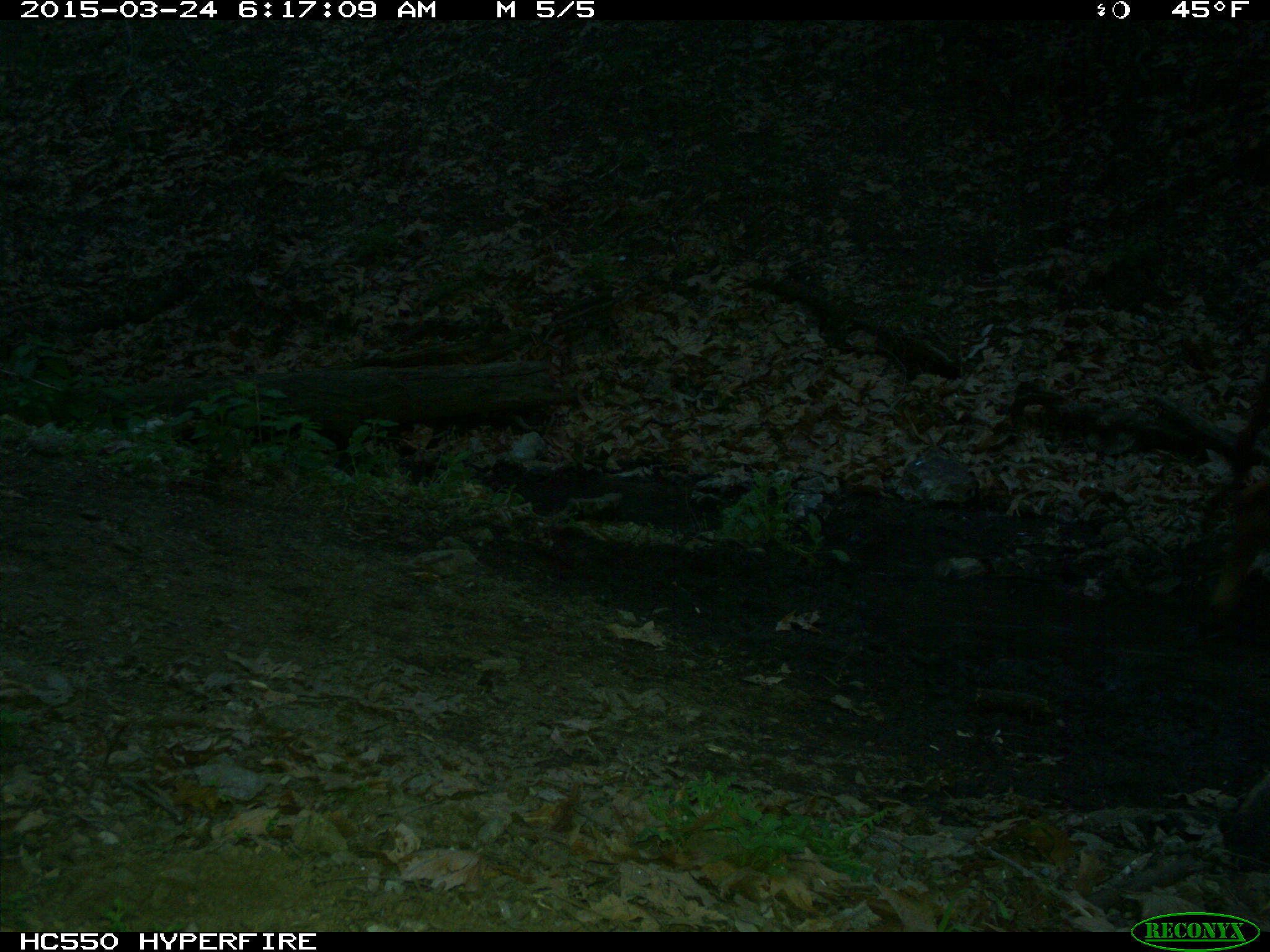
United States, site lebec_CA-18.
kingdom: Animalia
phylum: Chordata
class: Mammalia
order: Artiodactyla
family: Bovidae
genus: Bos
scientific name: Bos taurus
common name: domestic cow